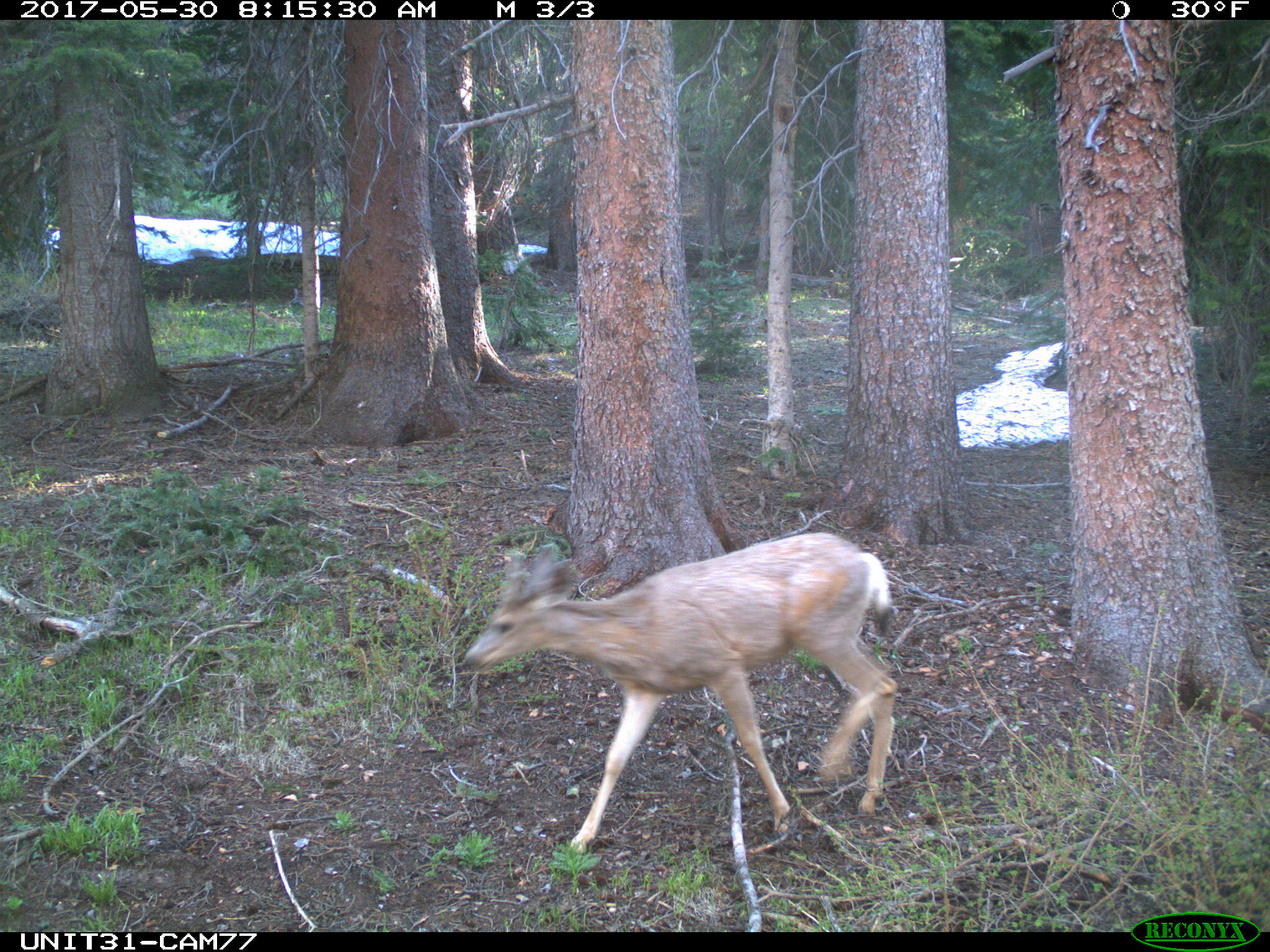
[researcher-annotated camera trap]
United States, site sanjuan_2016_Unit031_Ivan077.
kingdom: Animalia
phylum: Chordata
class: Mammalia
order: Artiodactyla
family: Cervidae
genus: Odocoileus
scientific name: Odocoileus hemionus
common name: mule deer